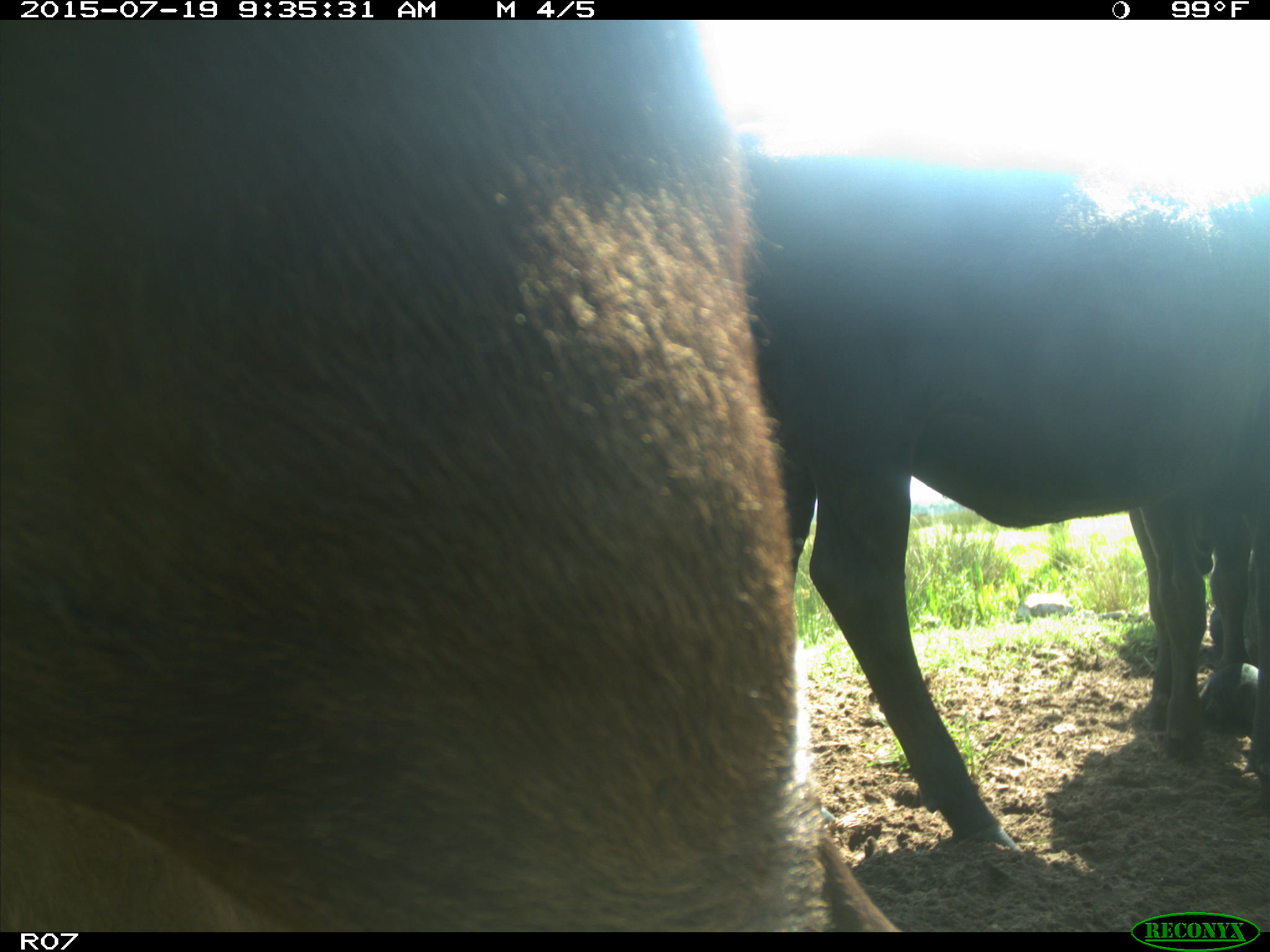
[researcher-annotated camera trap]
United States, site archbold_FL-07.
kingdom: Animalia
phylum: Chordata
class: Mammalia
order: Artiodactyla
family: Bovidae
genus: Bos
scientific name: Bos taurus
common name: domestic cow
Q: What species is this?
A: Bos taurus (domestic cow).